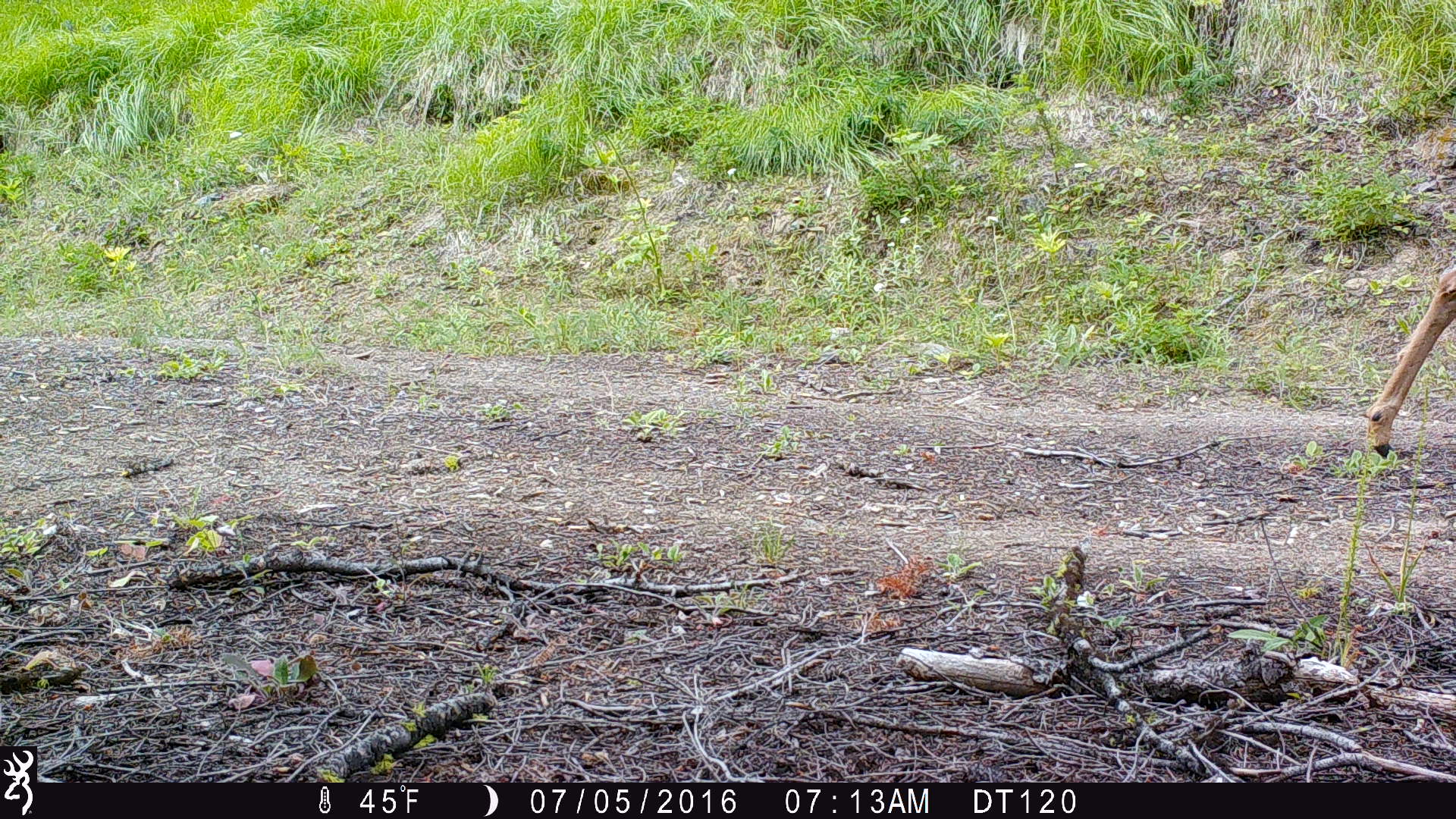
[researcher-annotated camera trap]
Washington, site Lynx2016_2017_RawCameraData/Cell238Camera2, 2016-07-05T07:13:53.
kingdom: Animalia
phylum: Chordata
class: Mammalia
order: Artiodactyla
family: Cervidae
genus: Odocoileus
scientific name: Odocoileus hemionus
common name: mule deer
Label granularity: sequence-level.